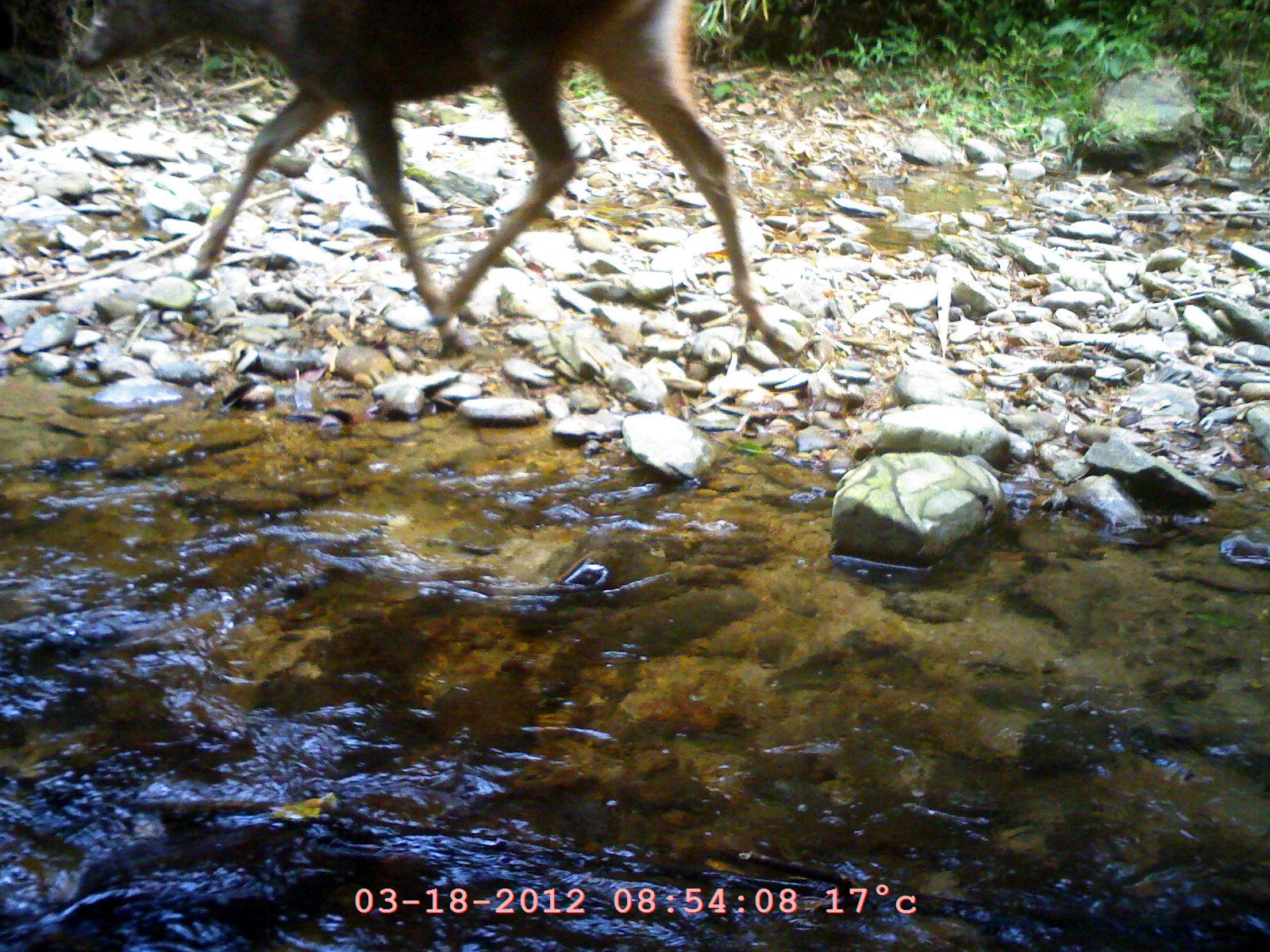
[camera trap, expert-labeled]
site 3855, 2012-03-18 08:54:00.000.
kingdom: Animalia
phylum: Chordata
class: Mammalia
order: Artiodactyla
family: Cervidae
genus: Rusa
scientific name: Rusa unicolor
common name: sambar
Rusa unicolor (sambar), count 1.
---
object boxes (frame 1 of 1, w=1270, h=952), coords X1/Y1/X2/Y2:
rusa unicolor: 69/0/808/361